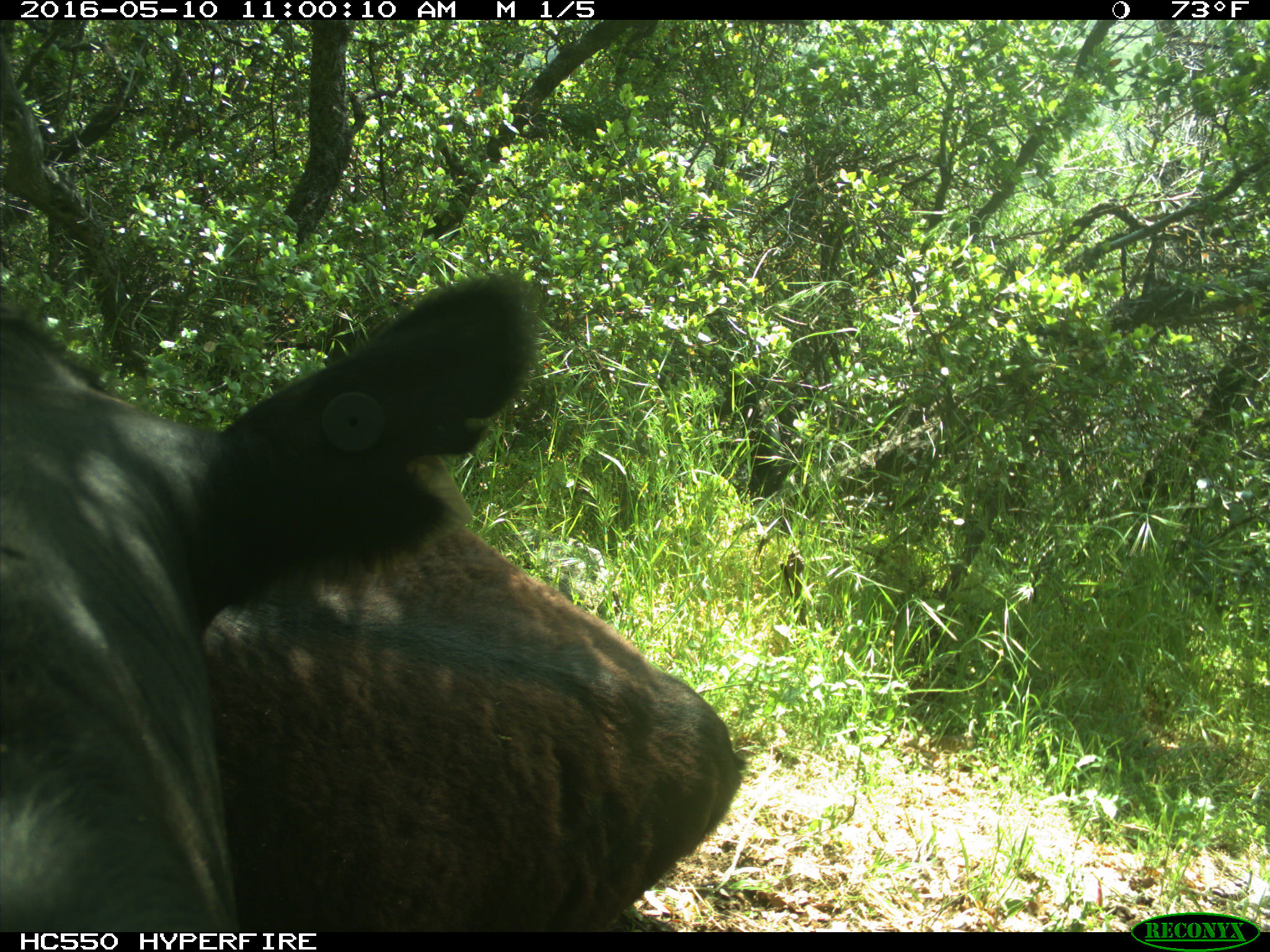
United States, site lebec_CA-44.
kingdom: Animalia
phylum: Chordata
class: Mammalia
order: Artiodactyla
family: Bovidae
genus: Bos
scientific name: Bos taurus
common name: domestic cow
Bos taurus (domestic cow).